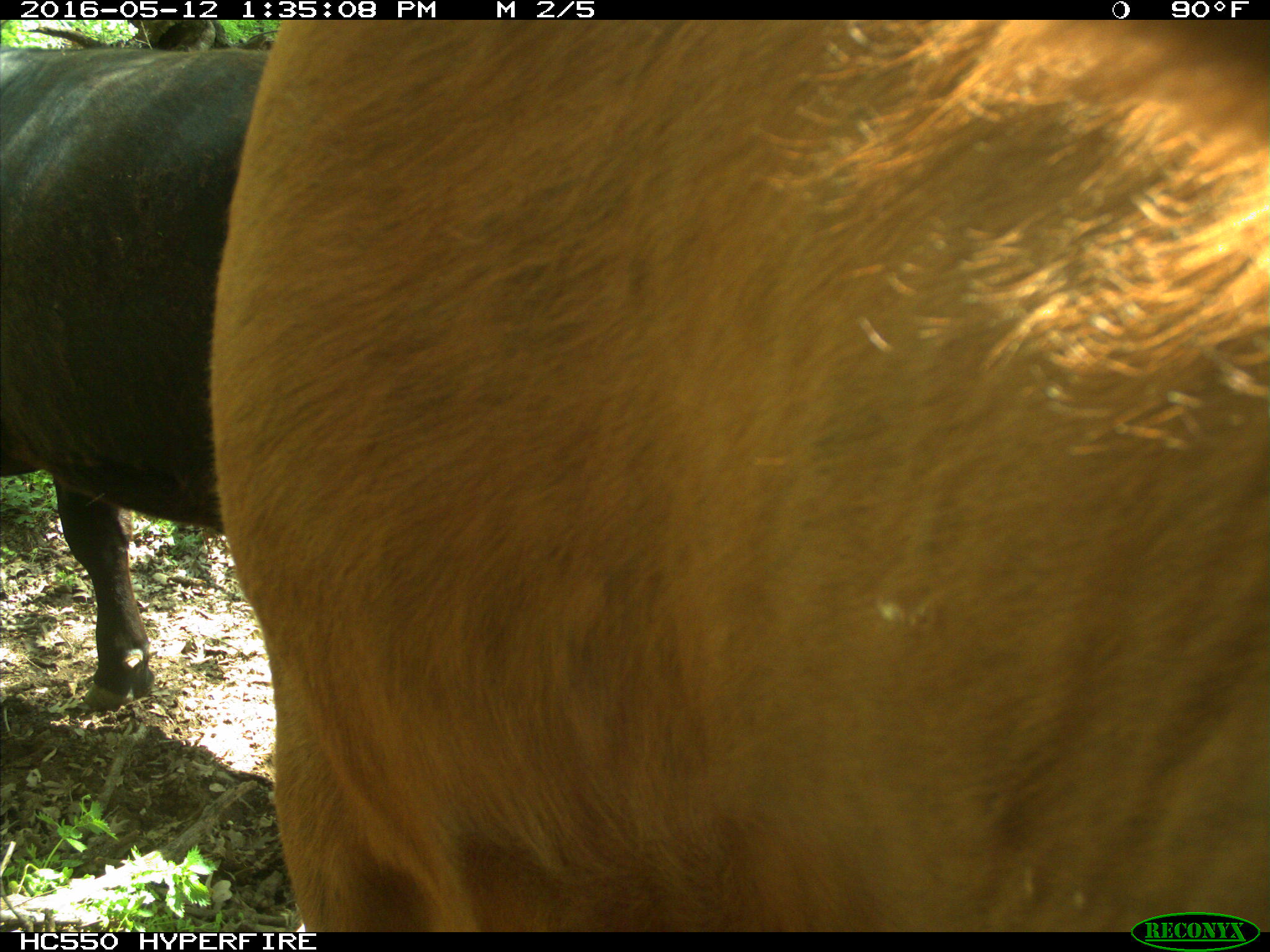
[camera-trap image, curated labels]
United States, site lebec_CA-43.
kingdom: Animalia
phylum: Chordata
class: Mammalia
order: Artiodactyla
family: Bovidae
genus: Bos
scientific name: Bos taurus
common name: domestic cow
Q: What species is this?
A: Bos taurus (domestic cow).